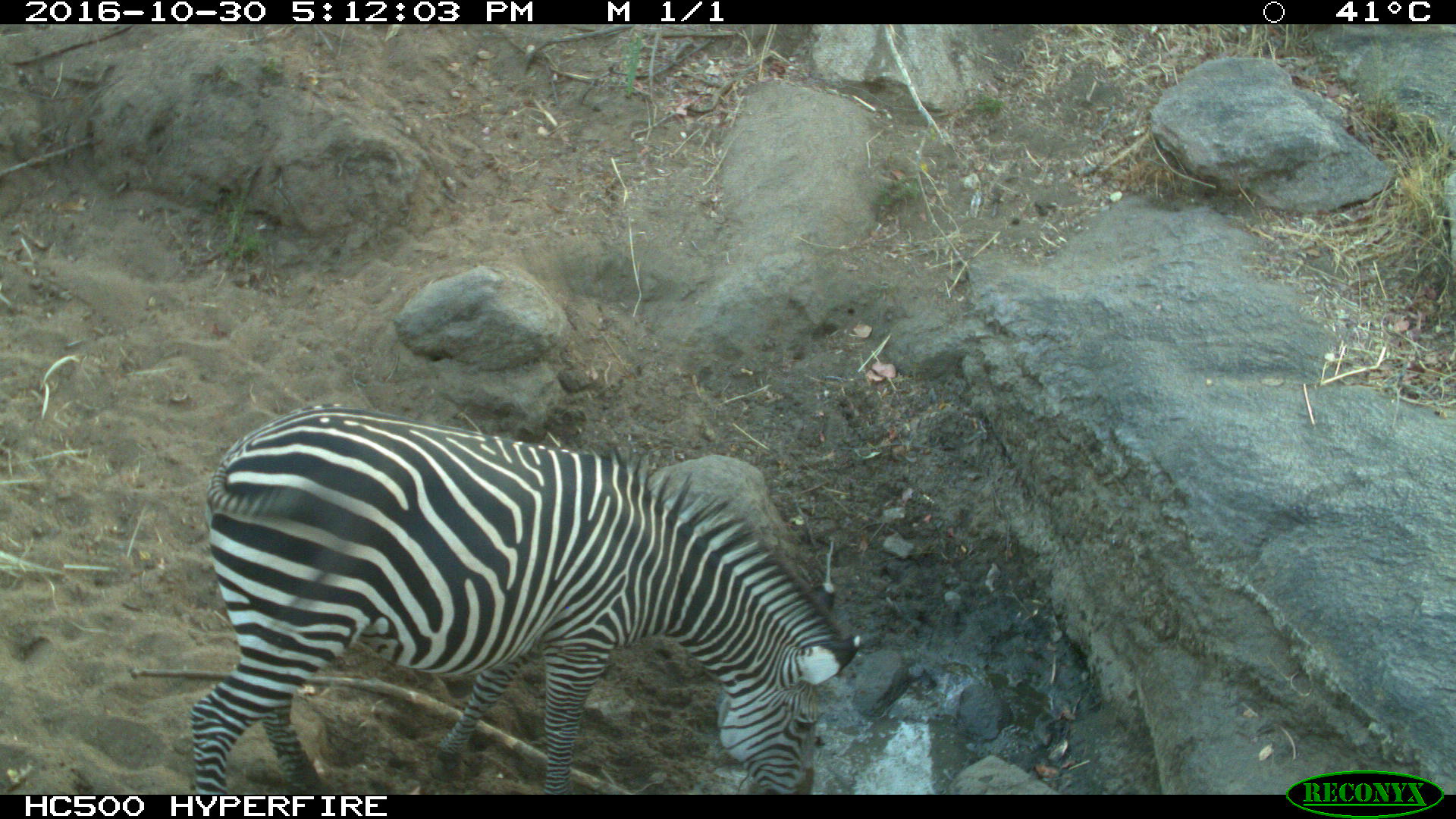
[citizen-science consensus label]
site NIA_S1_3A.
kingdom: Animalia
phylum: Chordata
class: Mammalia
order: Perissodactyla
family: Equidae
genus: Equus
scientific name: Equus quagga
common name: plains zebra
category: zebraplains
Zebraplains (plains zebra) (Equus quagga), count 1. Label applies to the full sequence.